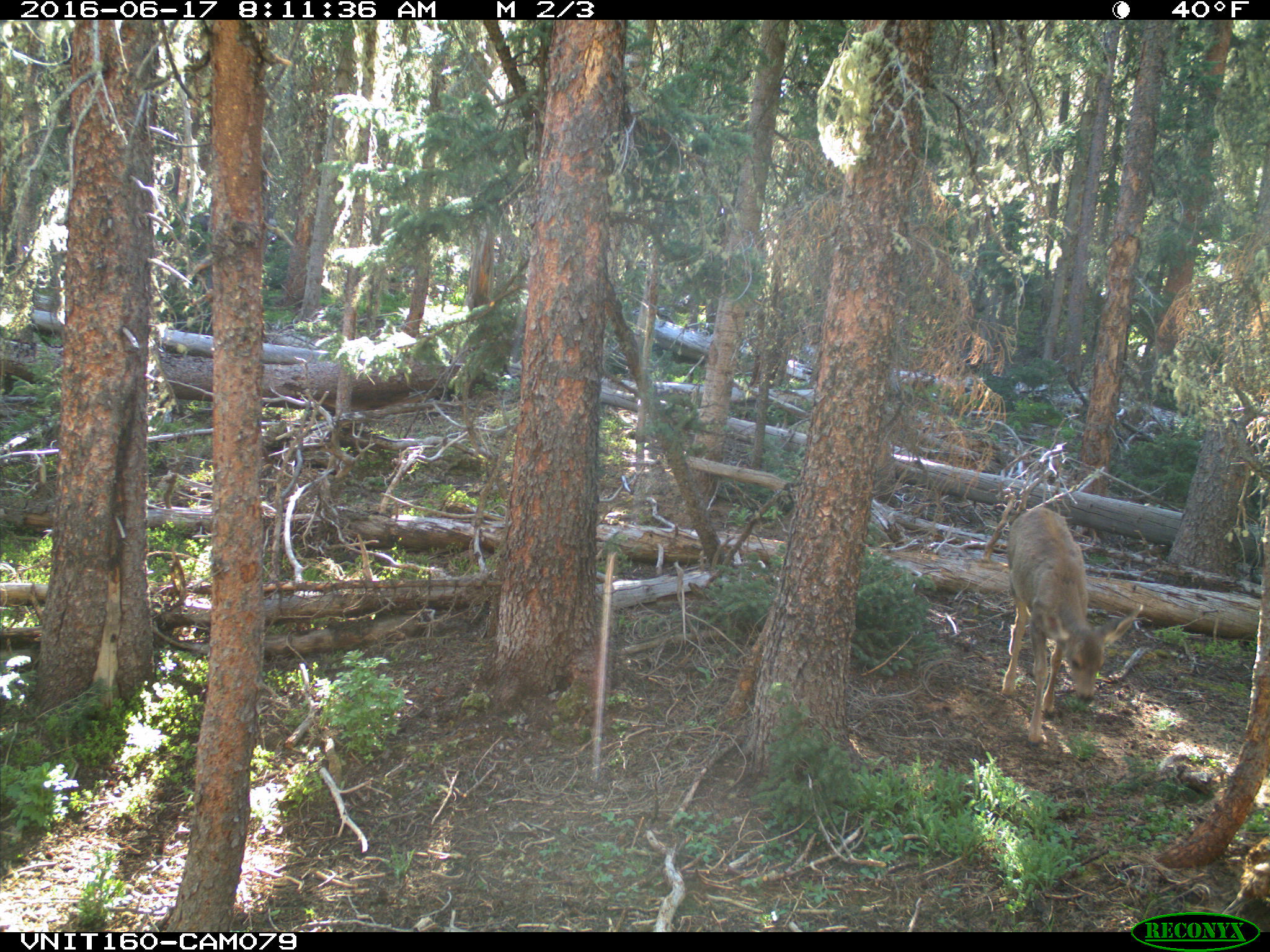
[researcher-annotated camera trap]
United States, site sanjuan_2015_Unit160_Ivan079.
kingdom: Animalia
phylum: Chordata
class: Mammalia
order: Artiodactyla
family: Cervidae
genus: Odocoileus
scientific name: Odocoileus hemionus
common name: mule deer